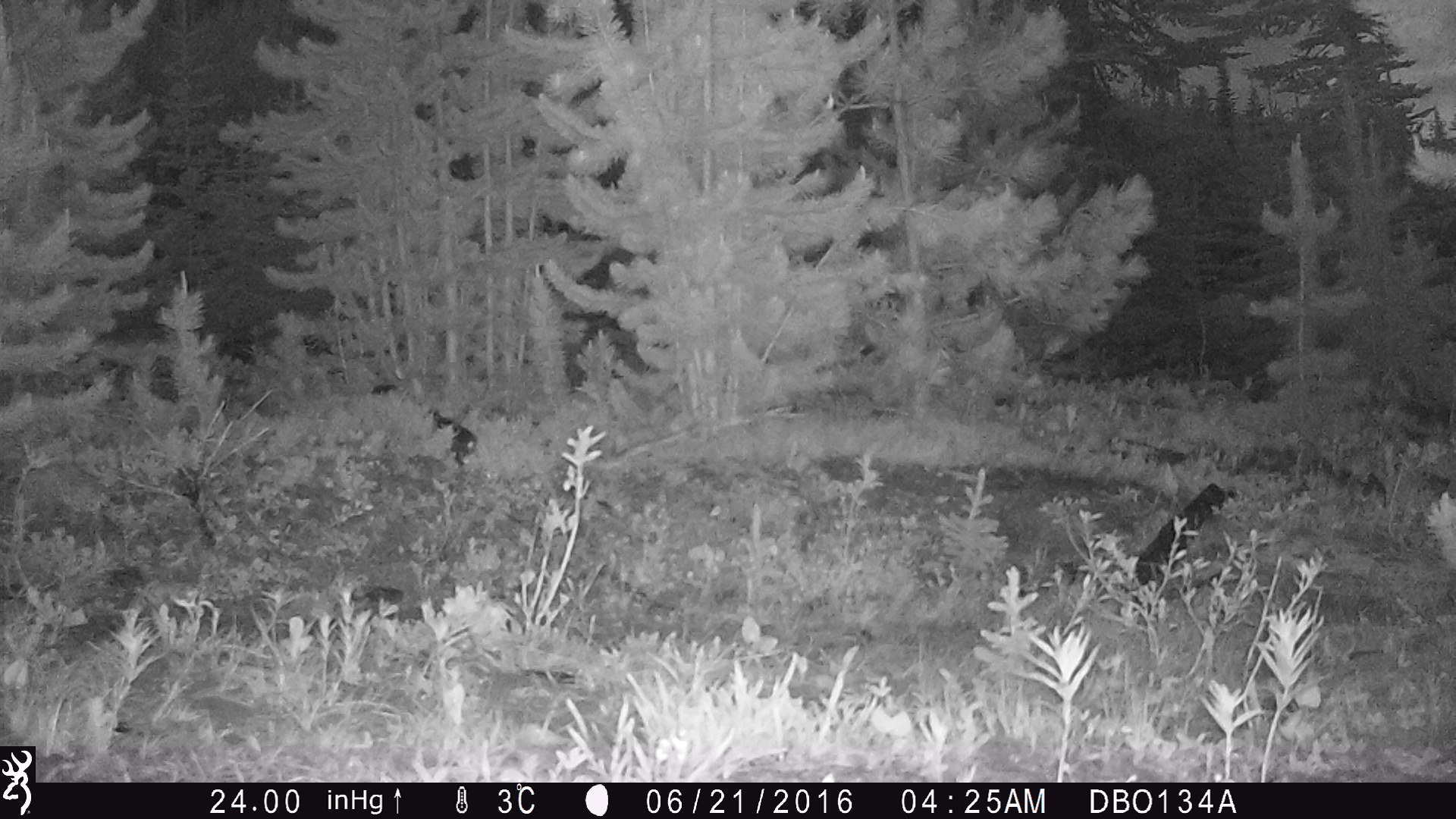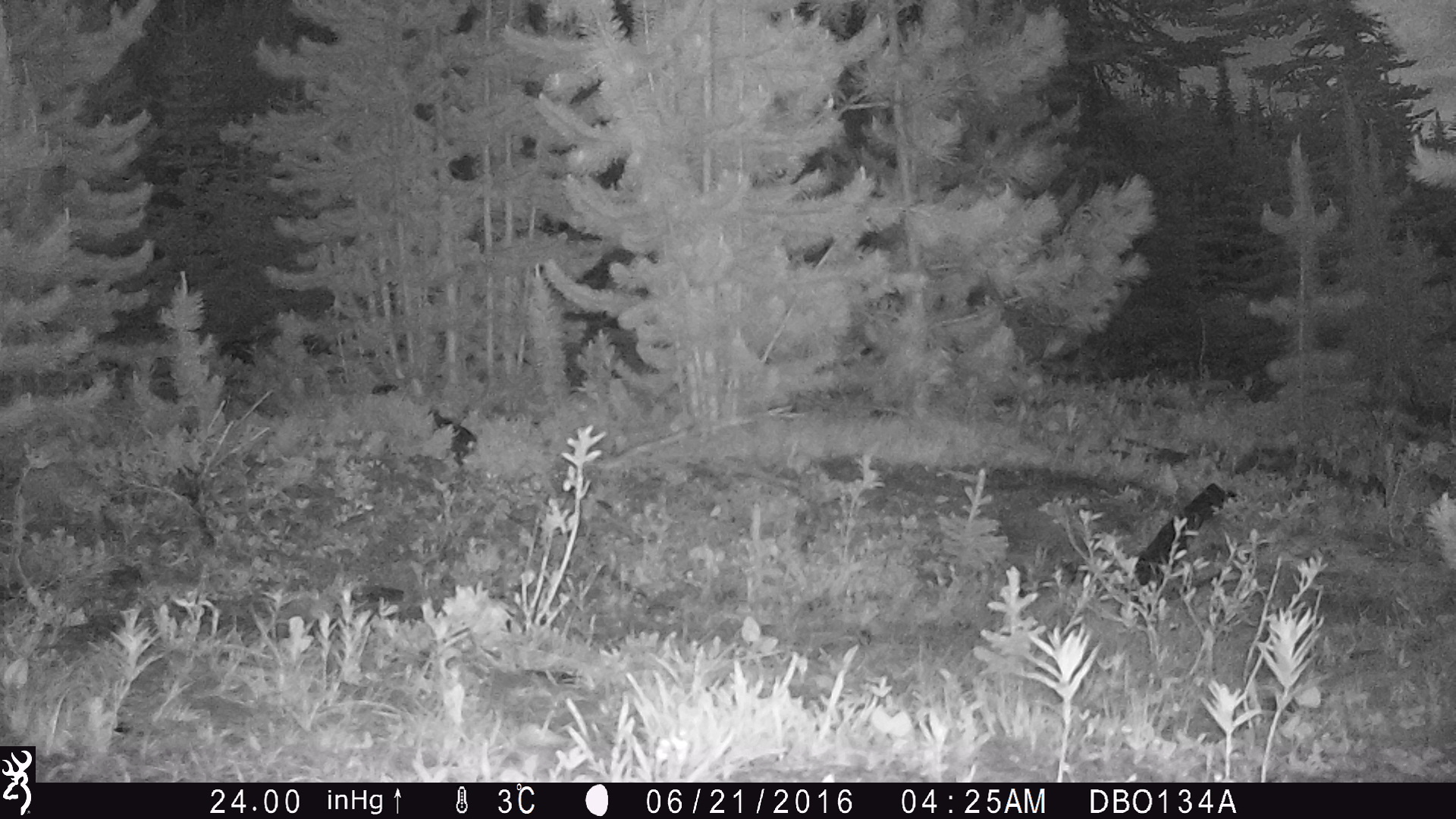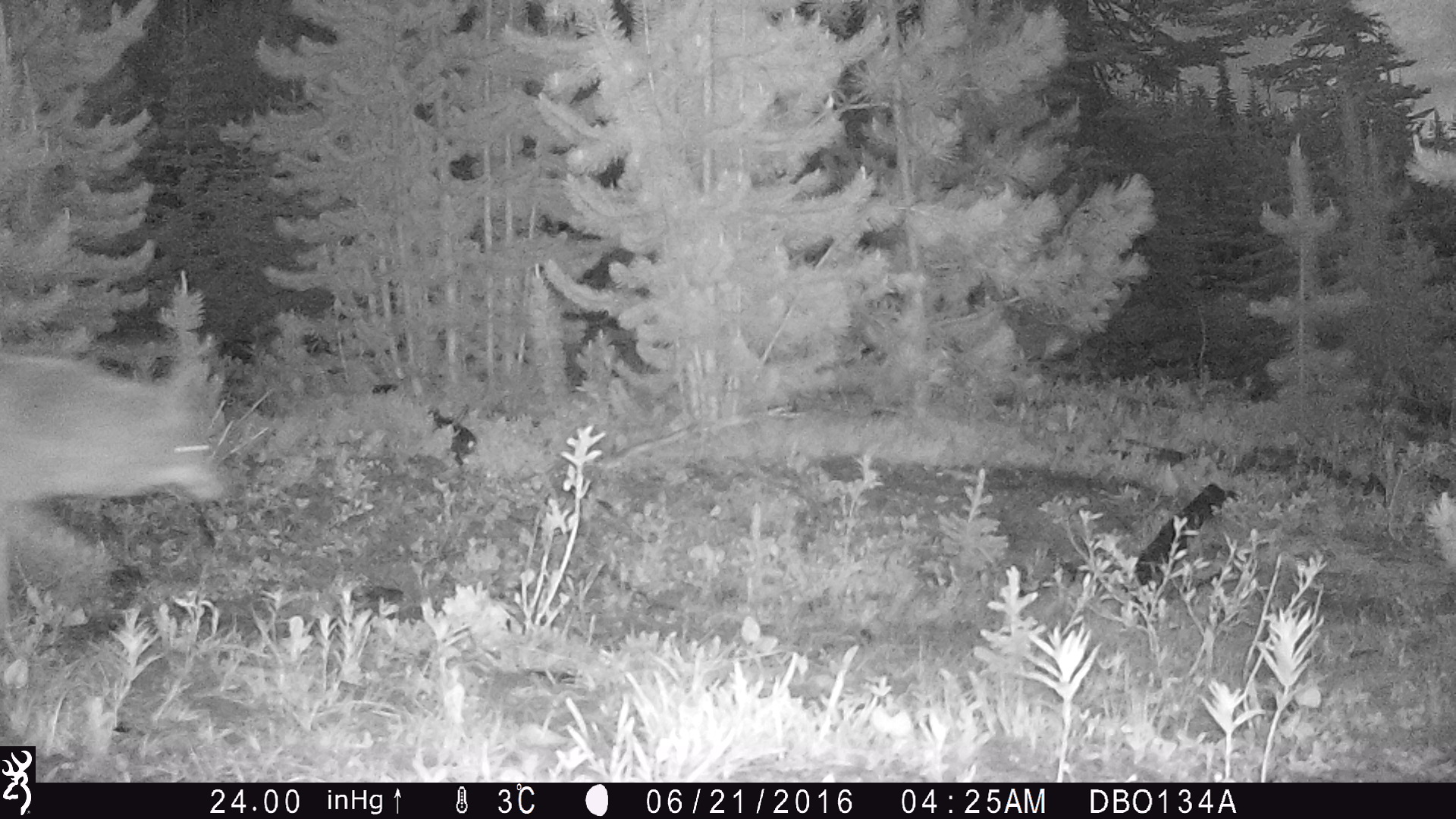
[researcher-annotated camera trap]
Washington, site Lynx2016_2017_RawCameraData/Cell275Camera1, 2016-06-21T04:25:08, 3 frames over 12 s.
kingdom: Animalia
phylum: Chordata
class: Mammalia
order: Carnivora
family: Canidae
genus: Canis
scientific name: Canis latrans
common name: coyote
Canis latrans (coyote). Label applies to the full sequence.